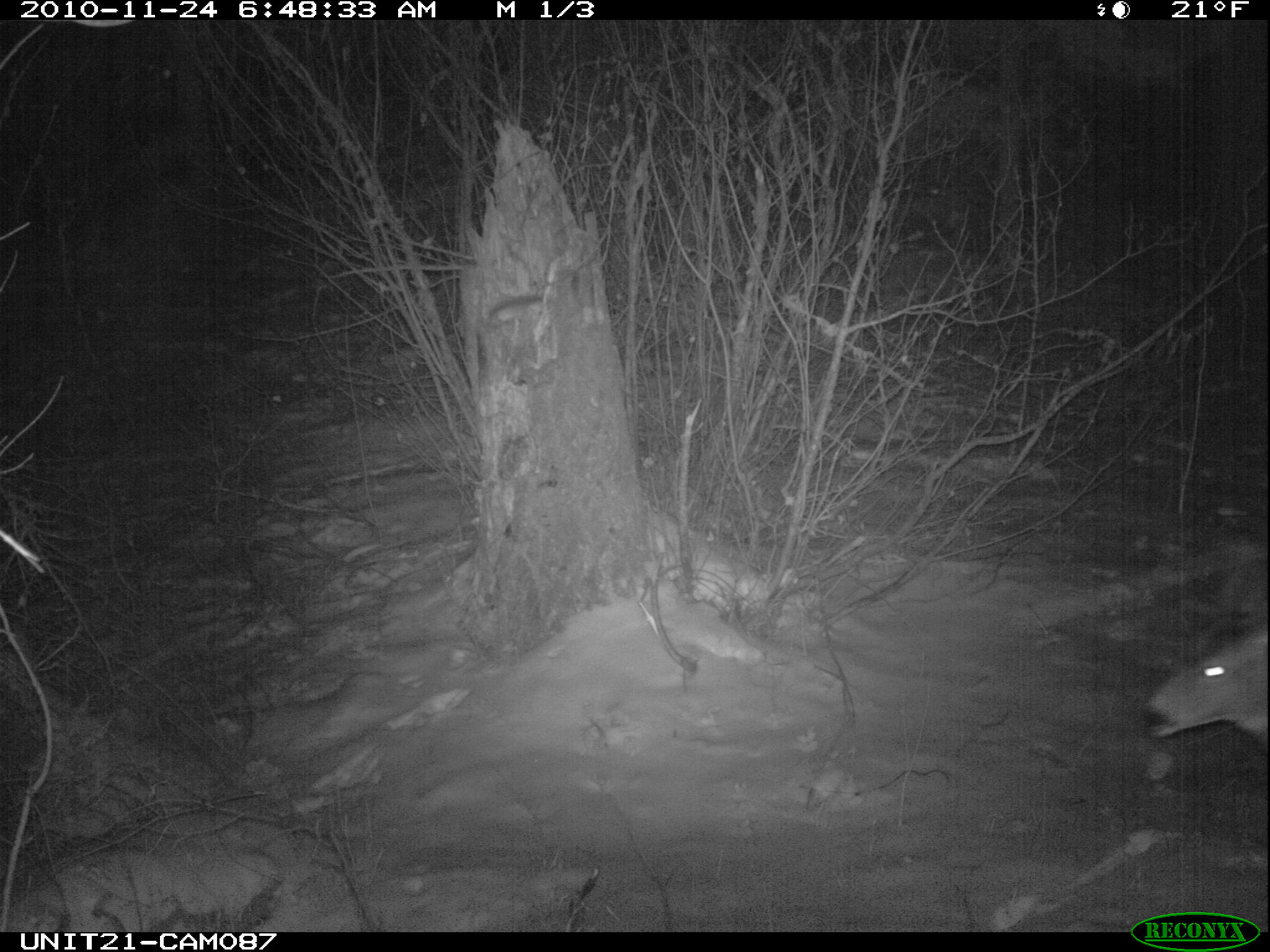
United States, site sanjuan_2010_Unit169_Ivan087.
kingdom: Animalia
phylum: Chordata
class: Mammalia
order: Artiodactyla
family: Cervidae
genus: Odocoileus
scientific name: Odocoileus hemionus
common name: mule deer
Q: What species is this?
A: Odocoileus hemionus (mule deer).